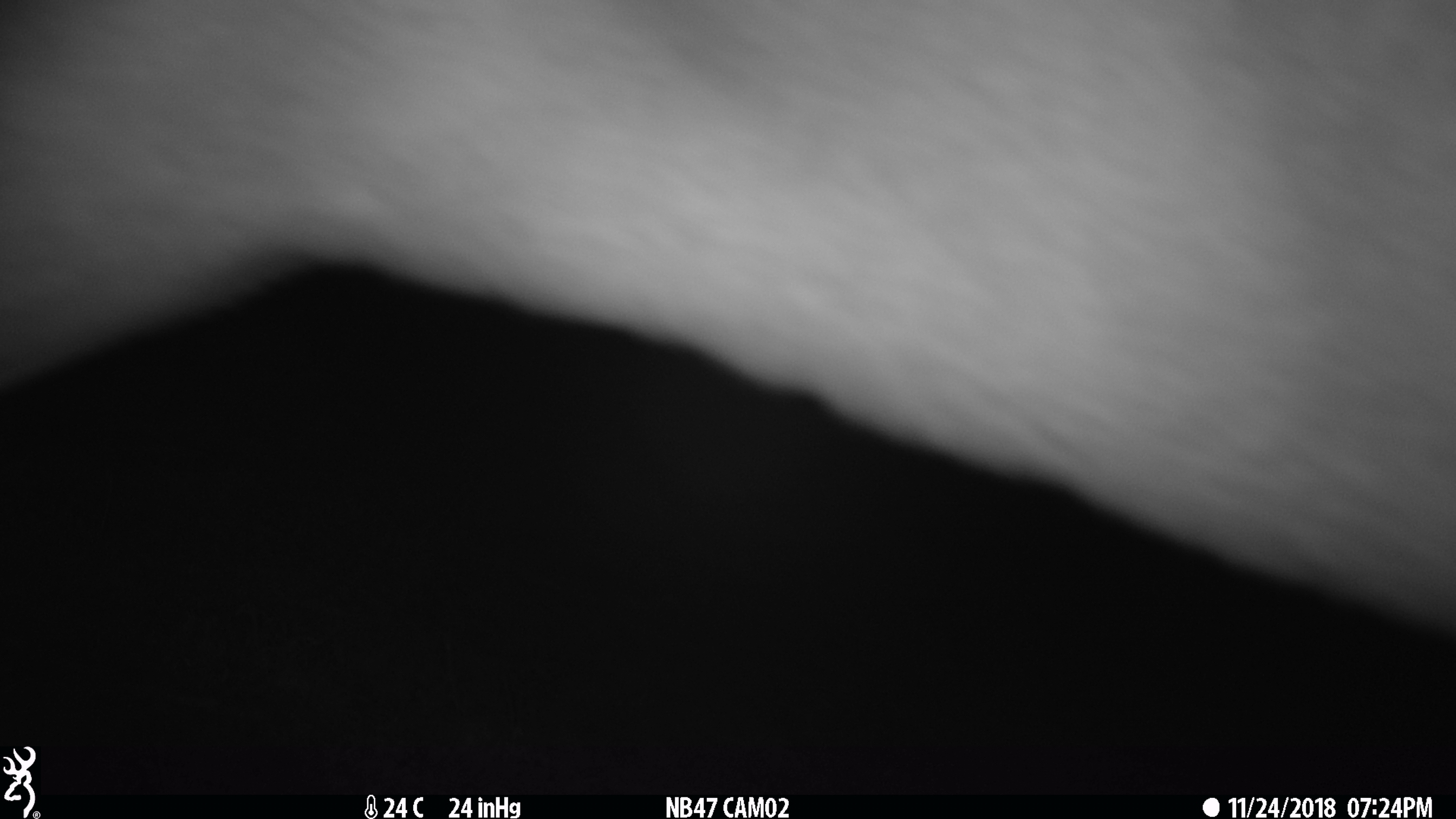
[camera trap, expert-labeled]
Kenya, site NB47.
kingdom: Animalia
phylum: Chordata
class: Mammalia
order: Artiodactyla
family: Bovidae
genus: Aepyceros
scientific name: Aepyceros melampus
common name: impala